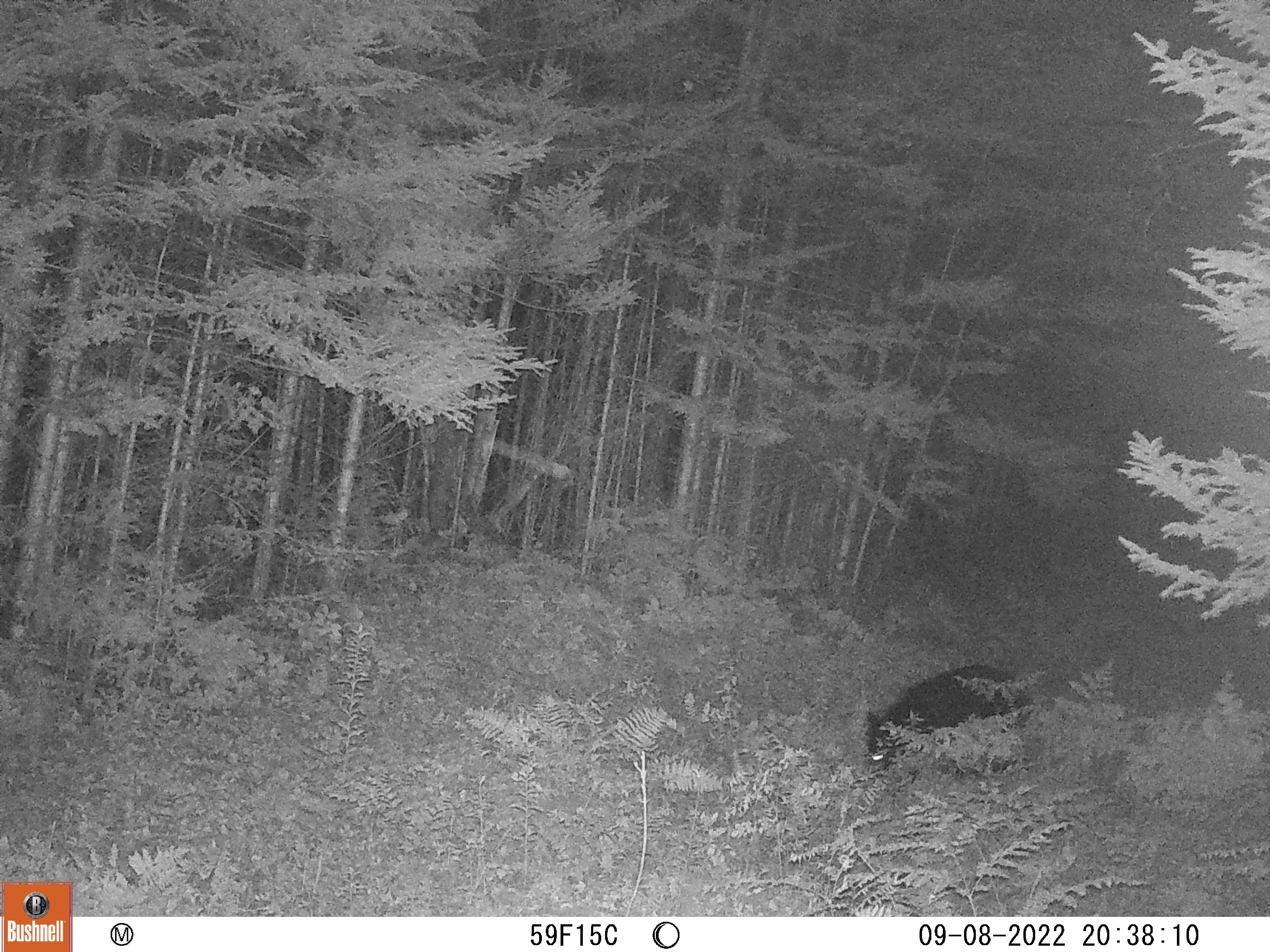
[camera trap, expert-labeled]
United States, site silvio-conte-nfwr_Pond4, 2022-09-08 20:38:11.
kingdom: Animalia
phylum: Chordata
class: Mammalia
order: Carnivora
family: Ursidae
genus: Ursus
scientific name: Ursus americanus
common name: black bear